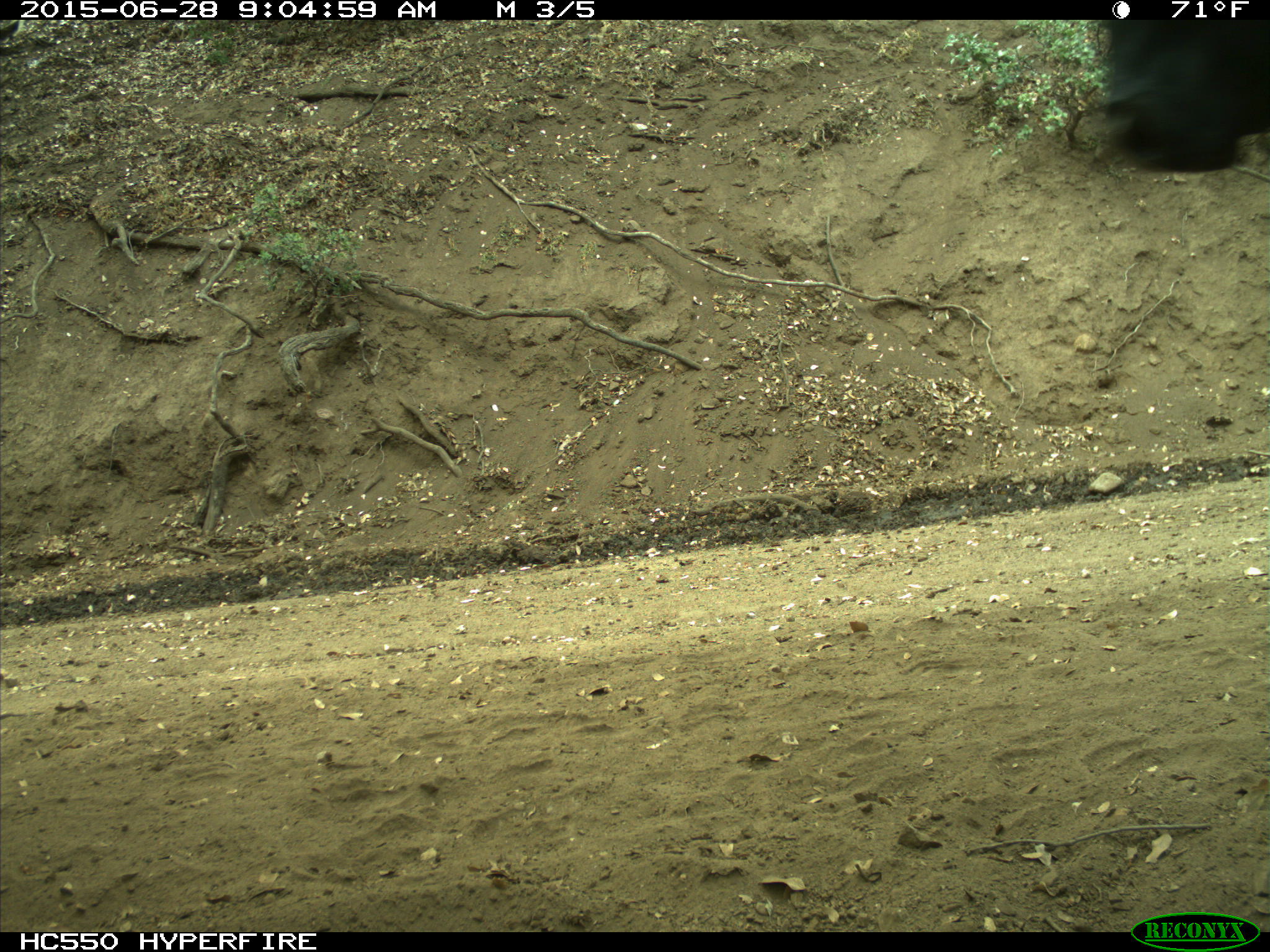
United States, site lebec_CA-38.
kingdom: Animalia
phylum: Chordata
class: Mammalia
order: Artiodactyla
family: Bovidae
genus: Bos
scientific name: Bos taurus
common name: domestic cow